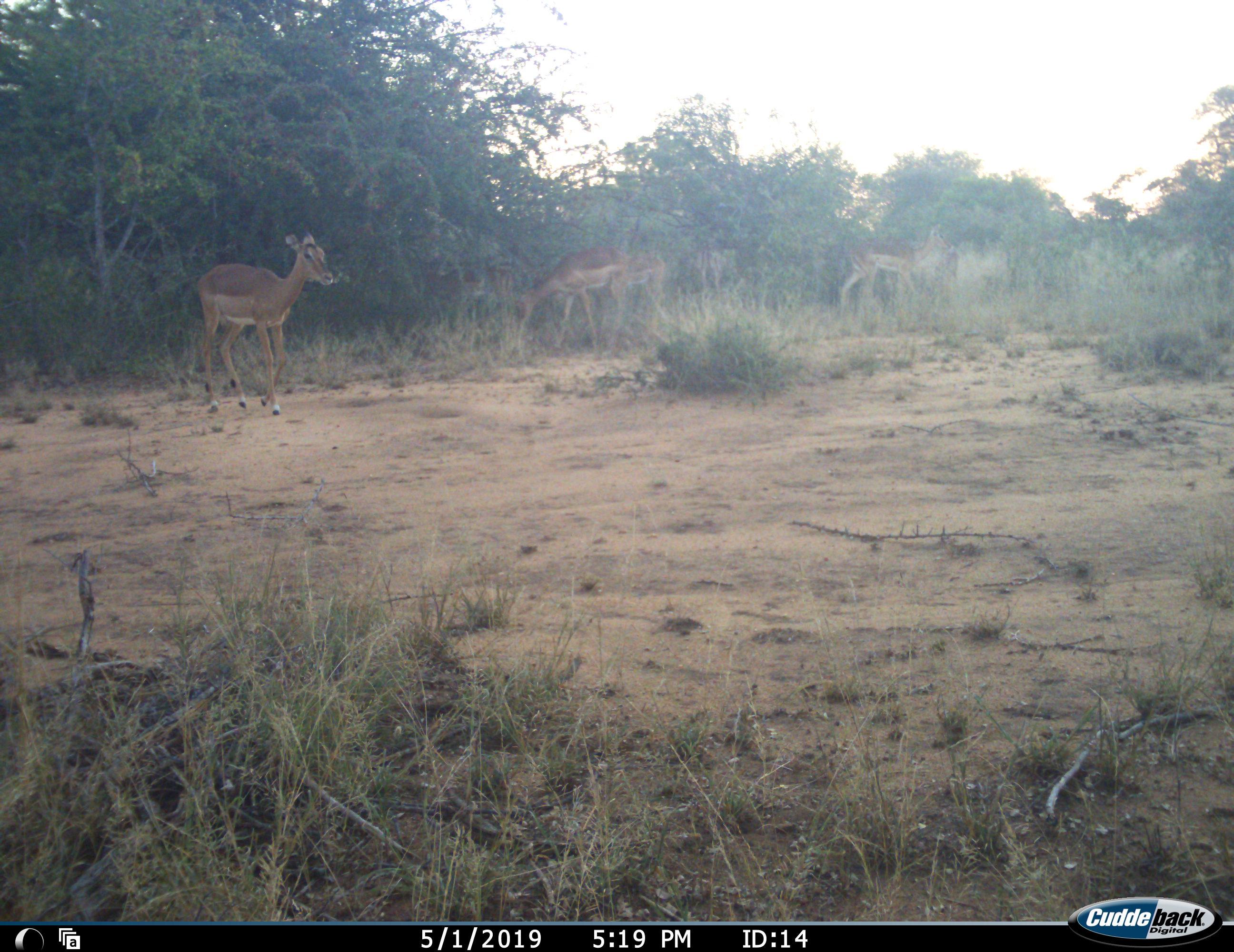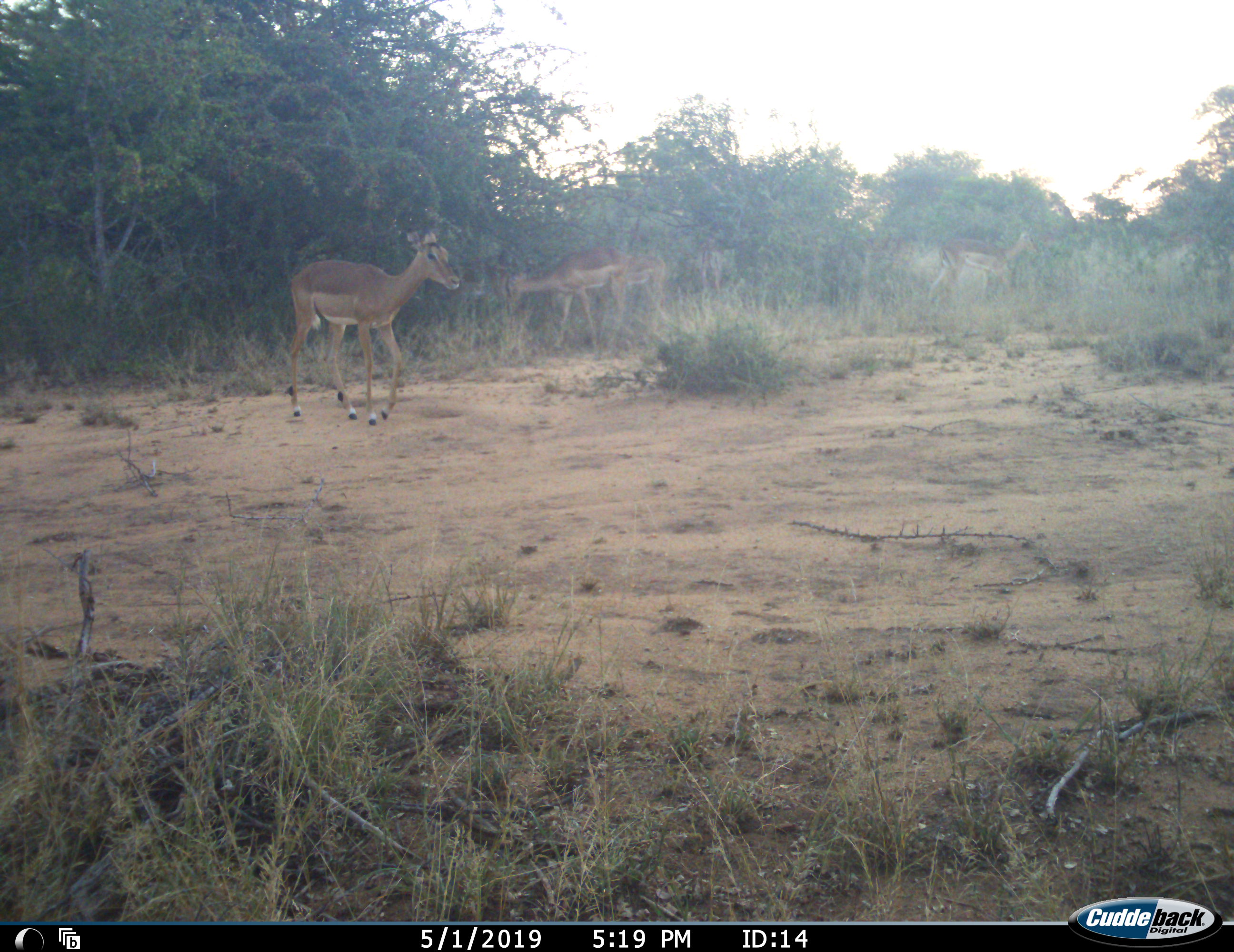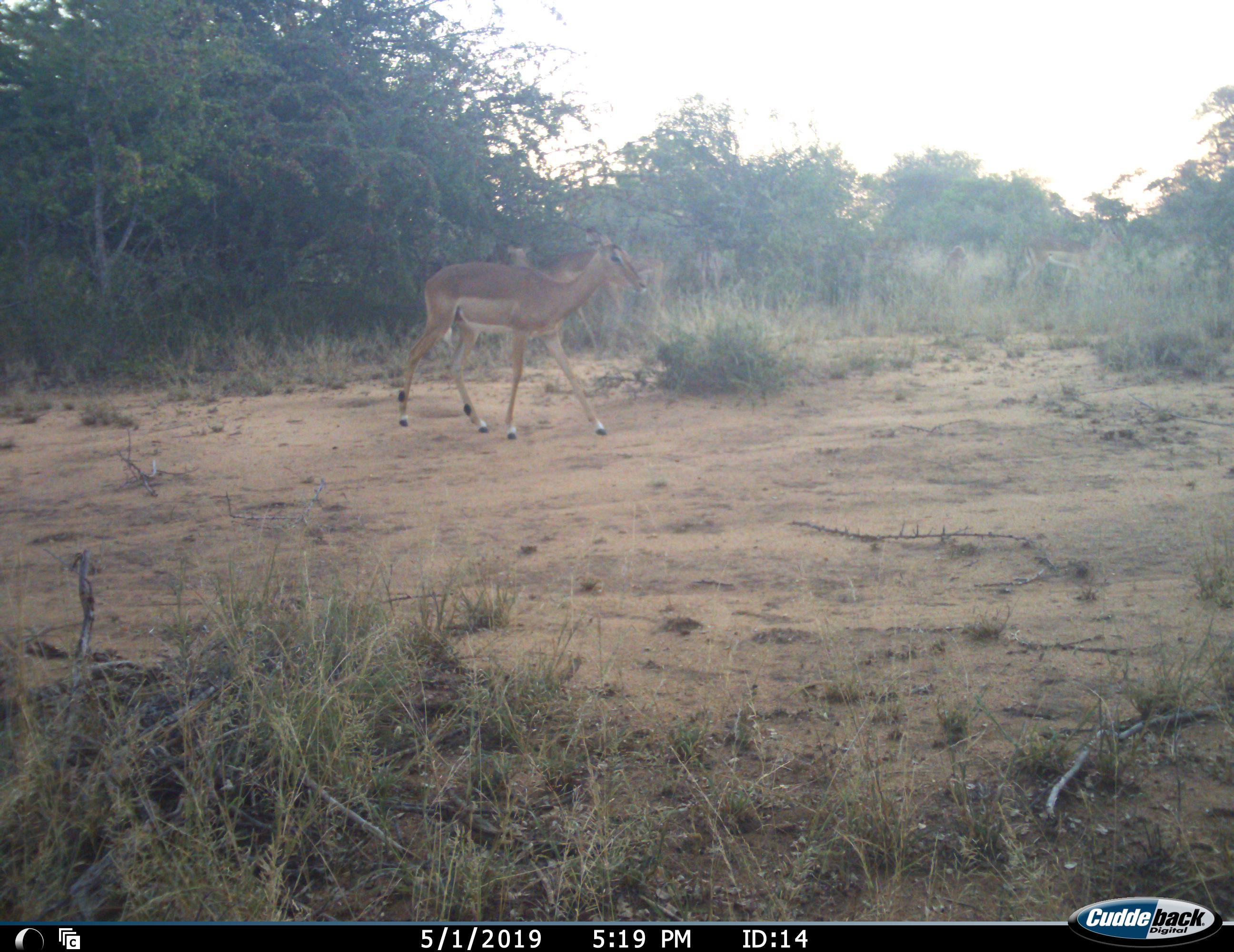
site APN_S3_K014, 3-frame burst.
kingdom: Animalia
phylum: Chordata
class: Mammalia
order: Artiodactyla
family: Bovidae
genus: Aepyceros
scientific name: Aepyceros melampus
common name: impala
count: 4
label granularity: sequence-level